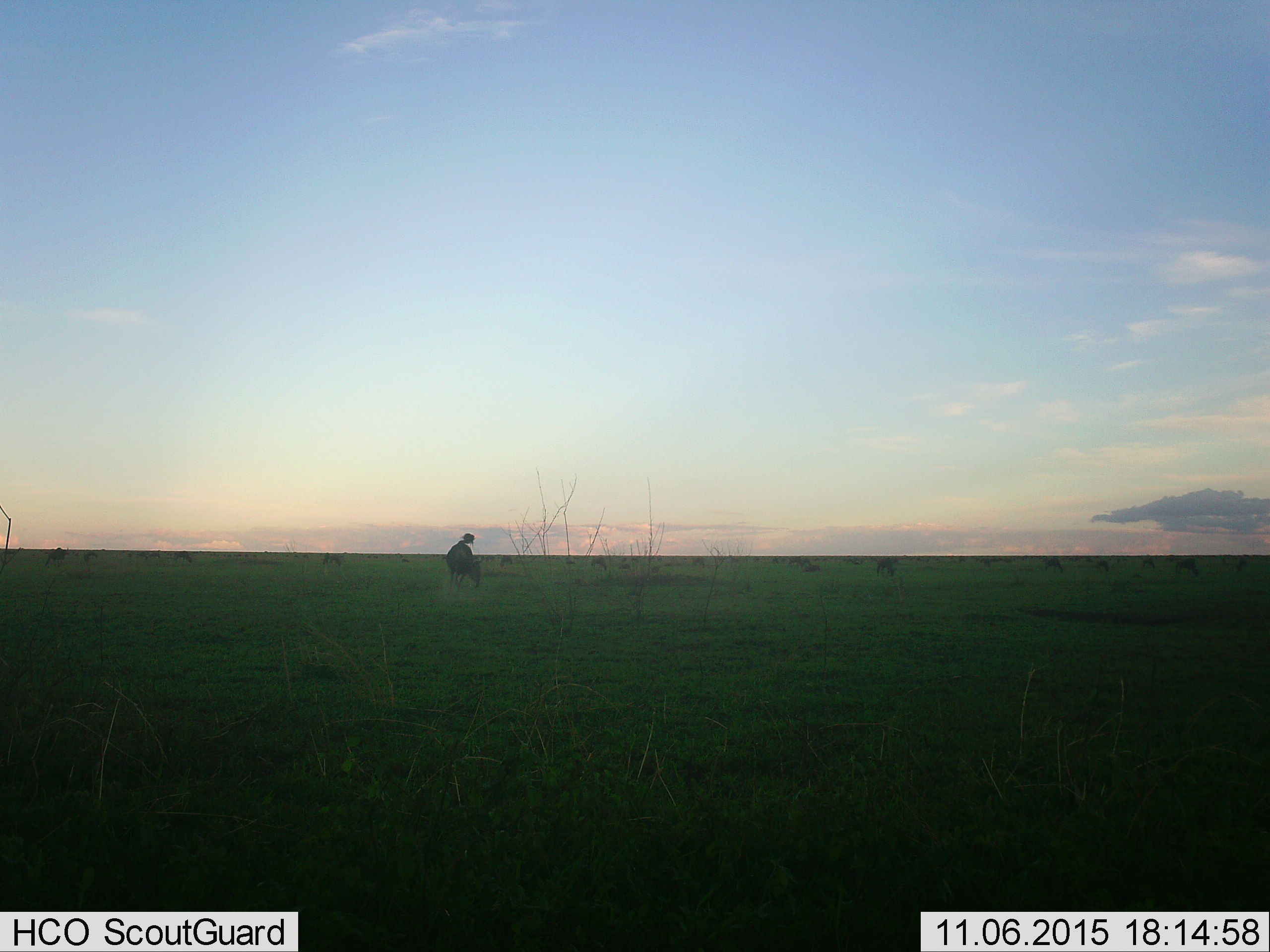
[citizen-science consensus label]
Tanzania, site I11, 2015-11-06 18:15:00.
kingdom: Animalia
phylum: Chordata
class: Mammalia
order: Artiodactyla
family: Bovidae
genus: Connochaetes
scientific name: Connochaetes taurinus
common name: blue wildebeest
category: wildebeest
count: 11-50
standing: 38%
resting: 0%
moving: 25%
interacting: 0%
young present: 0%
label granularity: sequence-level